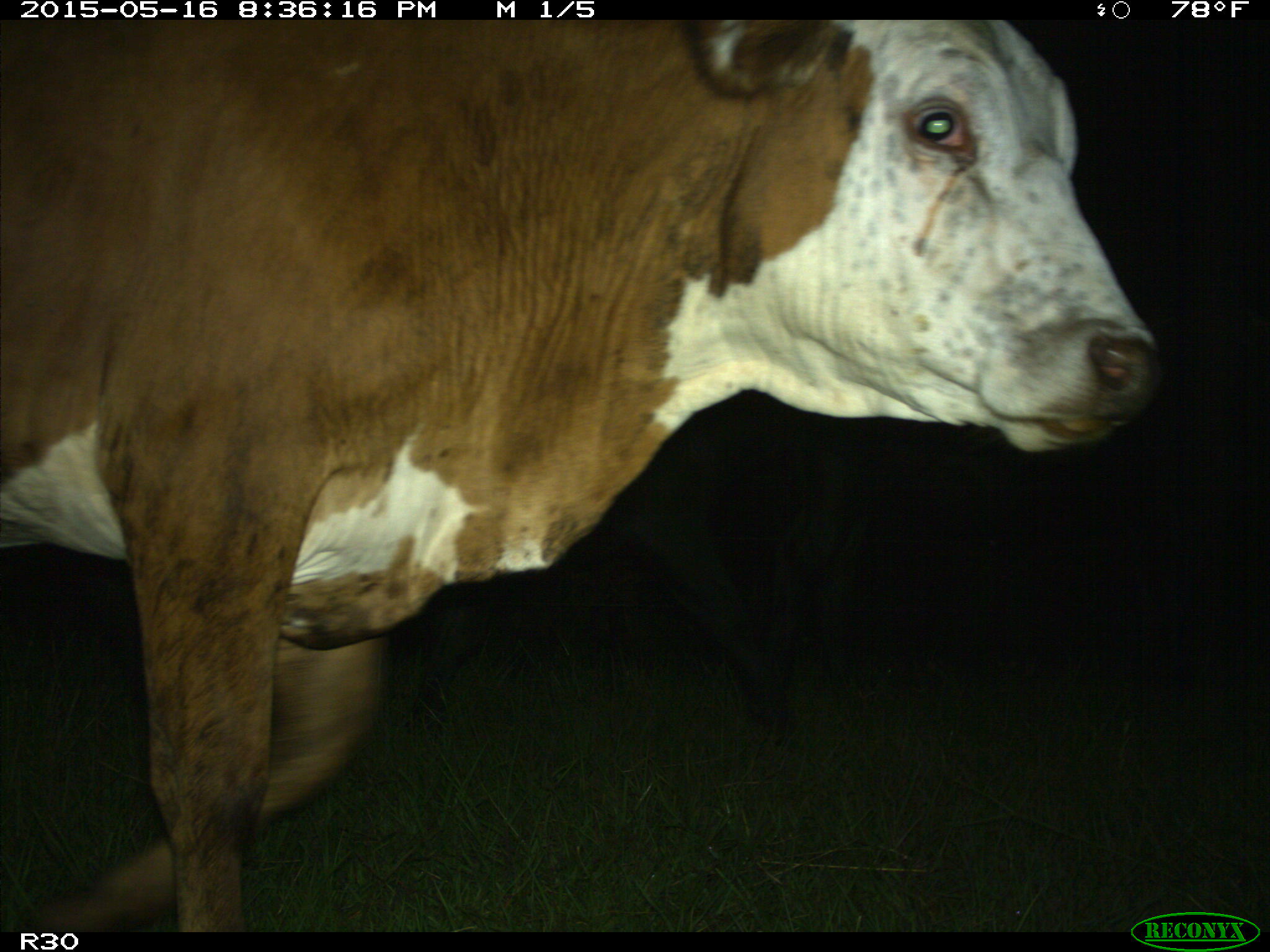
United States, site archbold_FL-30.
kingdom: Animalia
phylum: Chordata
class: Mammalia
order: Artiodactyla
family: Bovidae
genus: Bos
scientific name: Bos taurus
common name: domestic cow